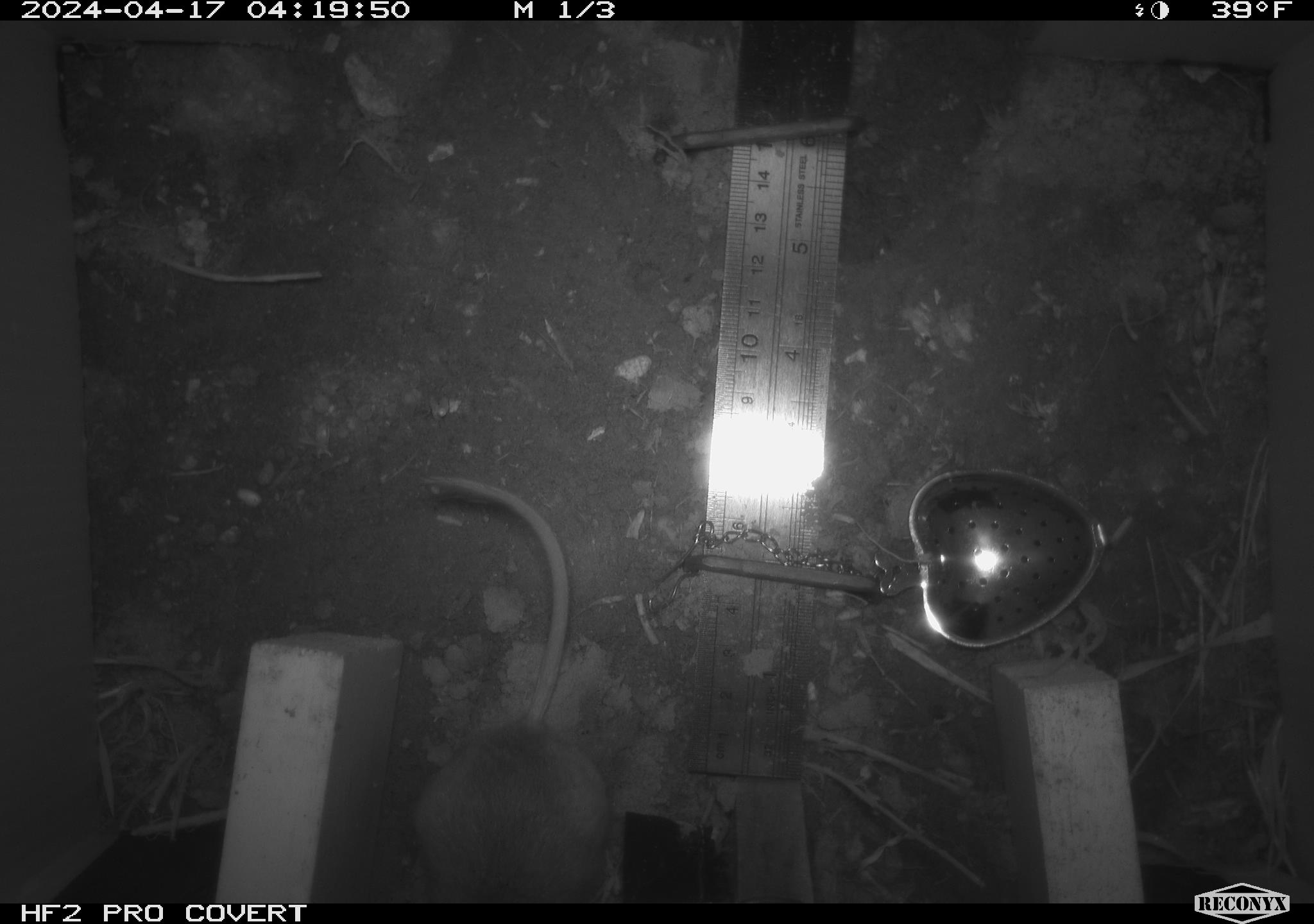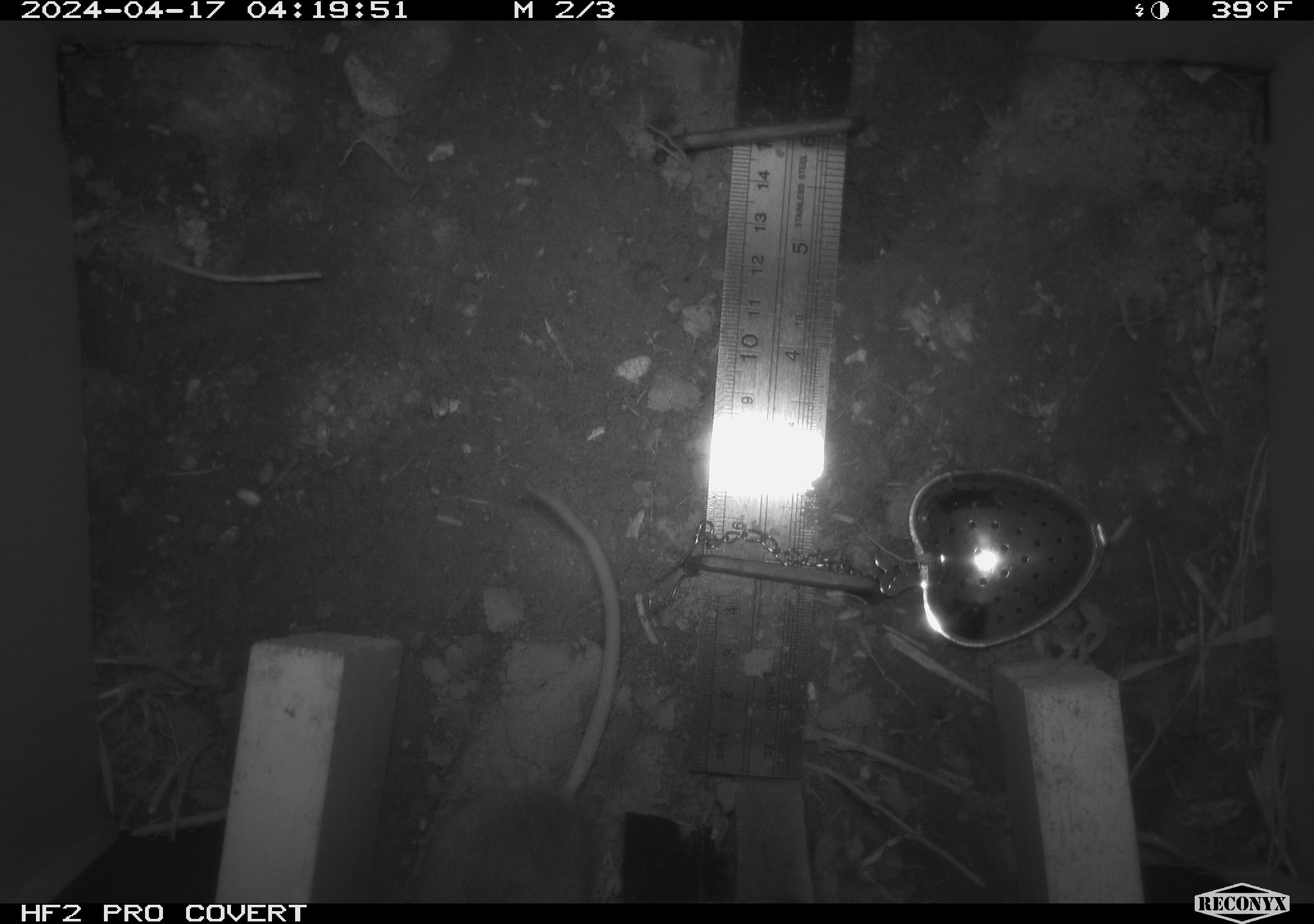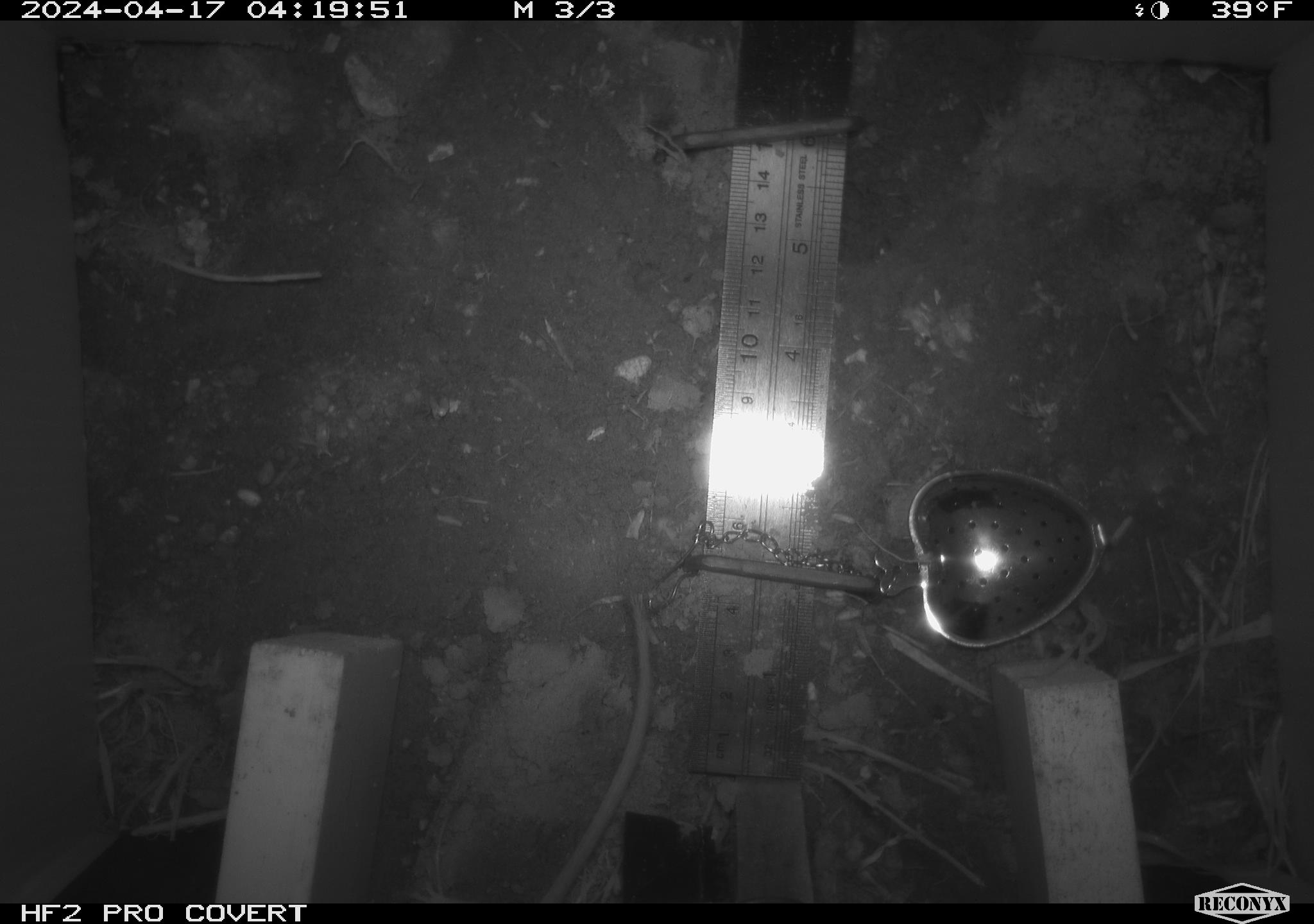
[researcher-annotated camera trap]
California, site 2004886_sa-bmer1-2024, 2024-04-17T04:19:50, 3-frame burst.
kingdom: Animalia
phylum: Chordata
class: Mammalia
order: Rodentia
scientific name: Rodentia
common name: mouse species